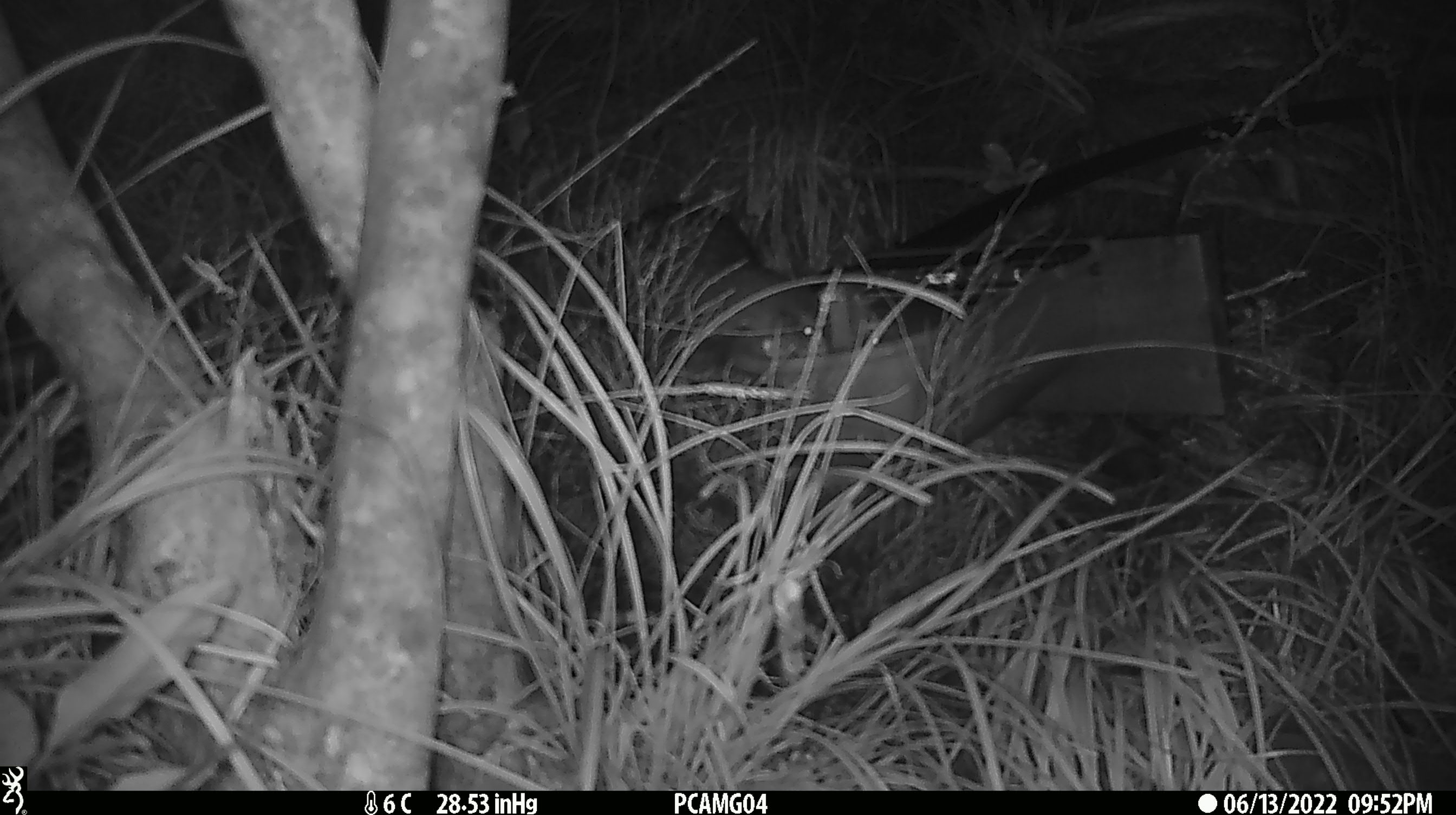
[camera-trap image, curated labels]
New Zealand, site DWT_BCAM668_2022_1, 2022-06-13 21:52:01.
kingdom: Animalia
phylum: Chordata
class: Aves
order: Gruiformes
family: Rallidae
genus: Gallirallus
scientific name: Gallirallus australis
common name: weka